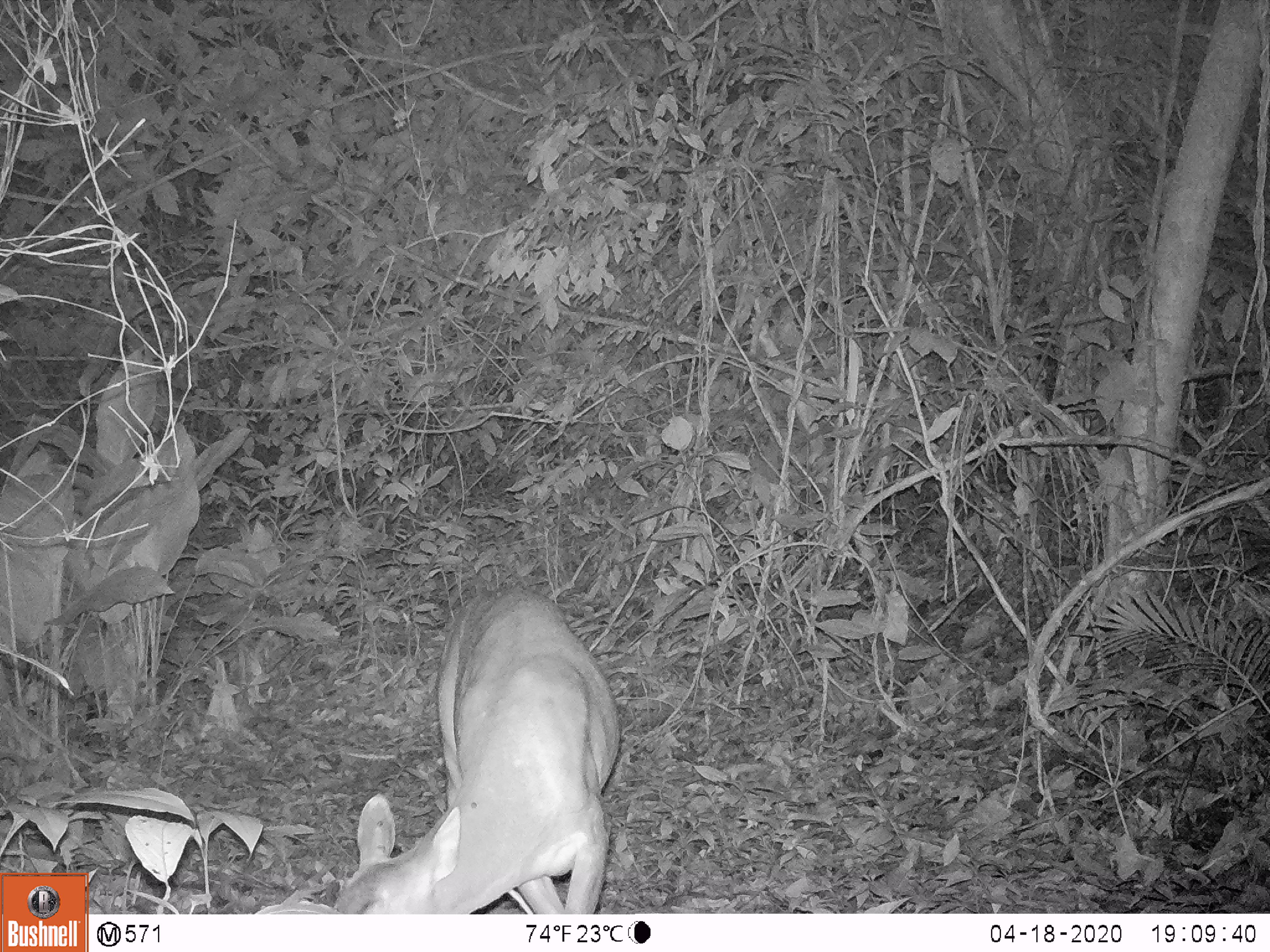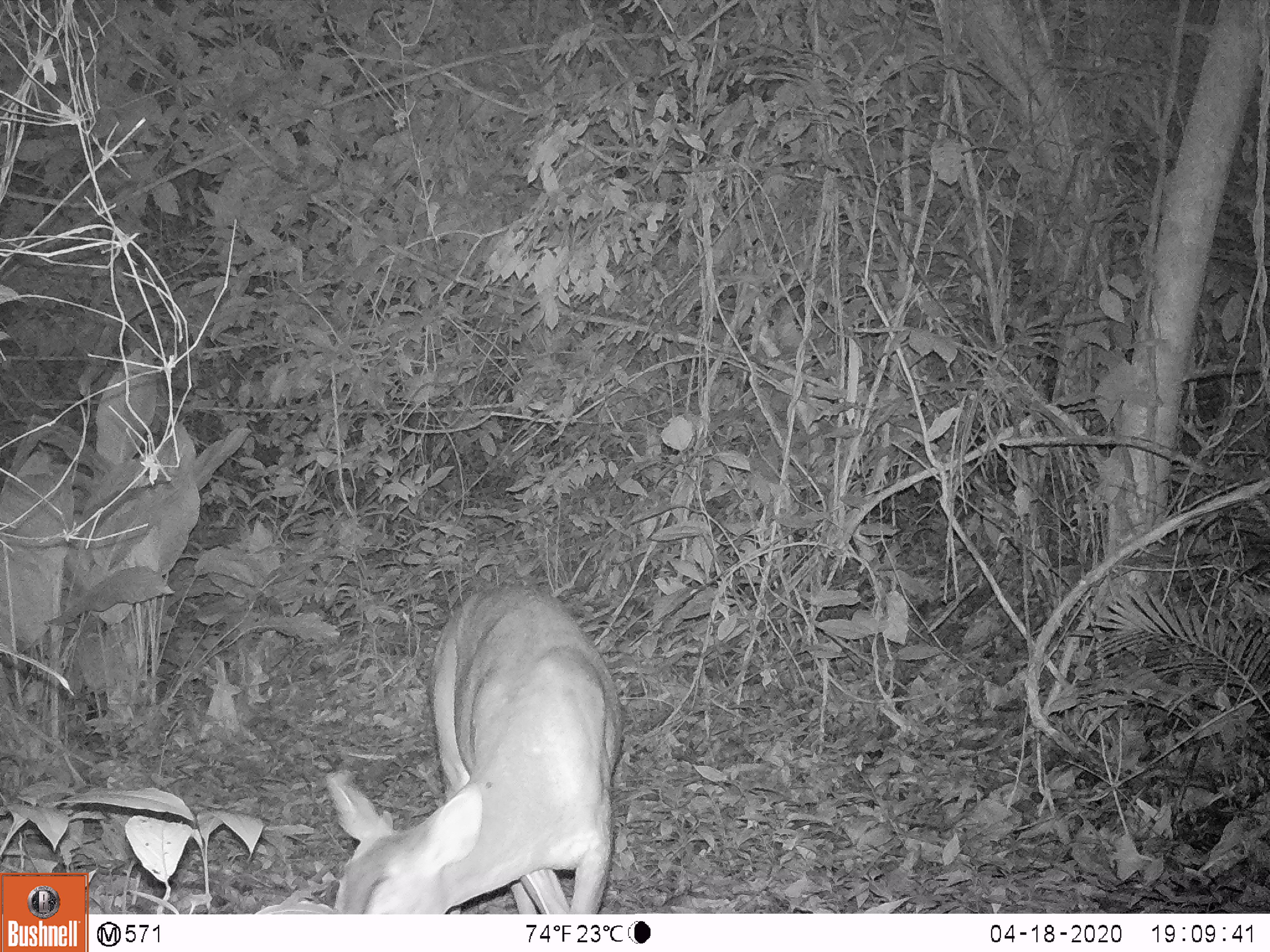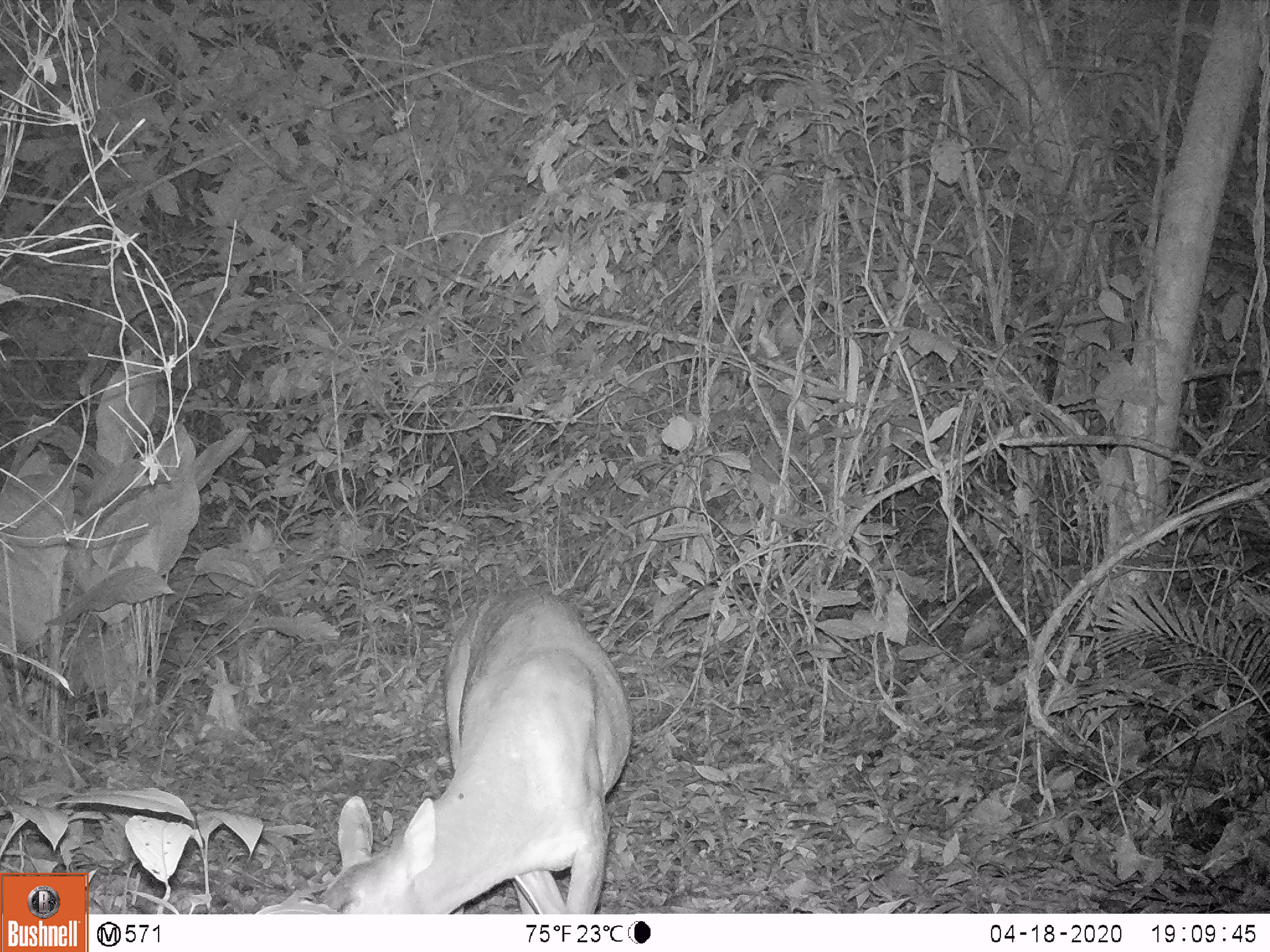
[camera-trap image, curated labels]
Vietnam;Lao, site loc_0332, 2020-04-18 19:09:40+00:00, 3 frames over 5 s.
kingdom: Animalia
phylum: Chordata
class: Mammalia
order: Artiodactyla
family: Cervidae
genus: Muntiacus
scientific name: Muntiacus vuquangensis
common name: large-antlered muntjac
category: large antlered muntjac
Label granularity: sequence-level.